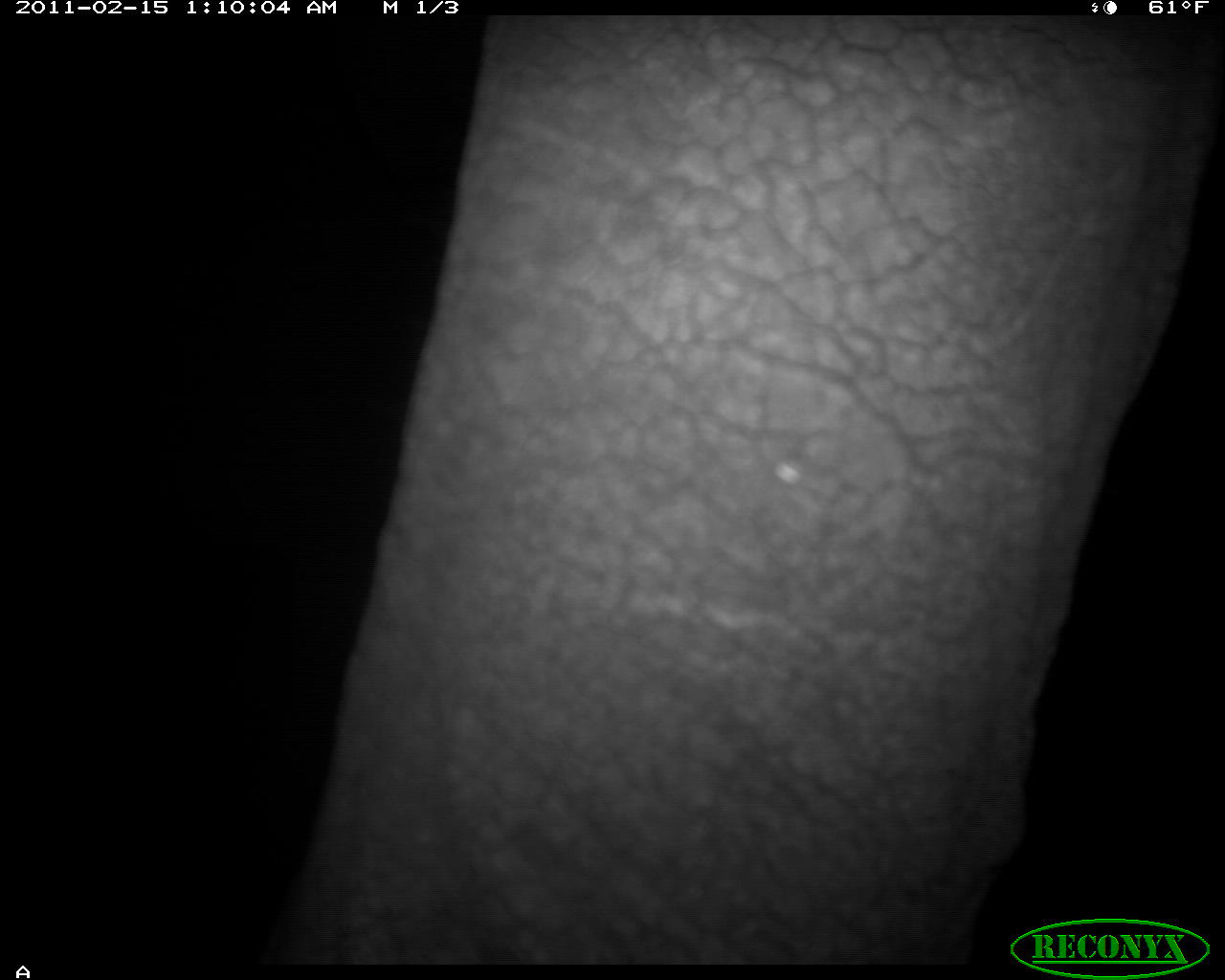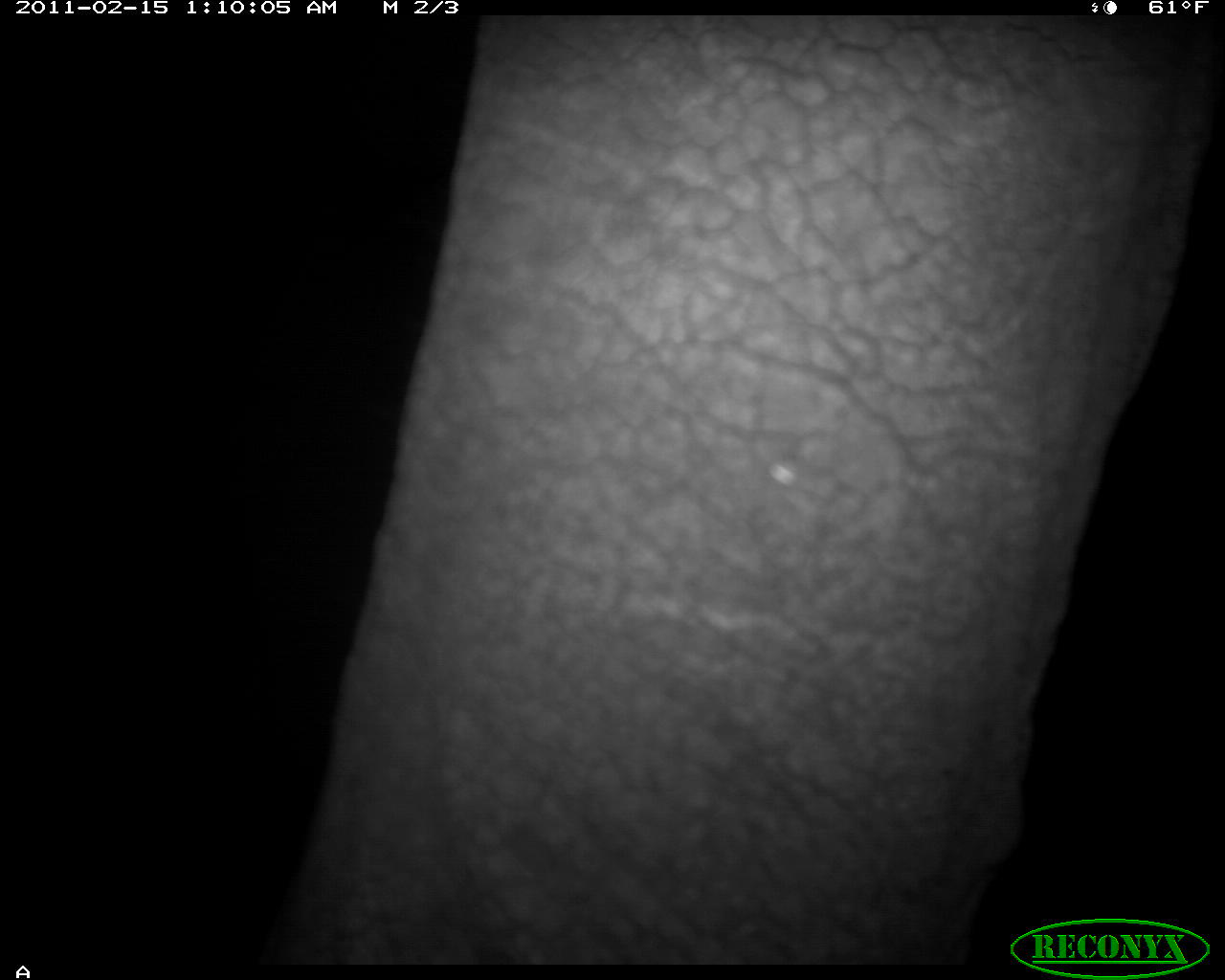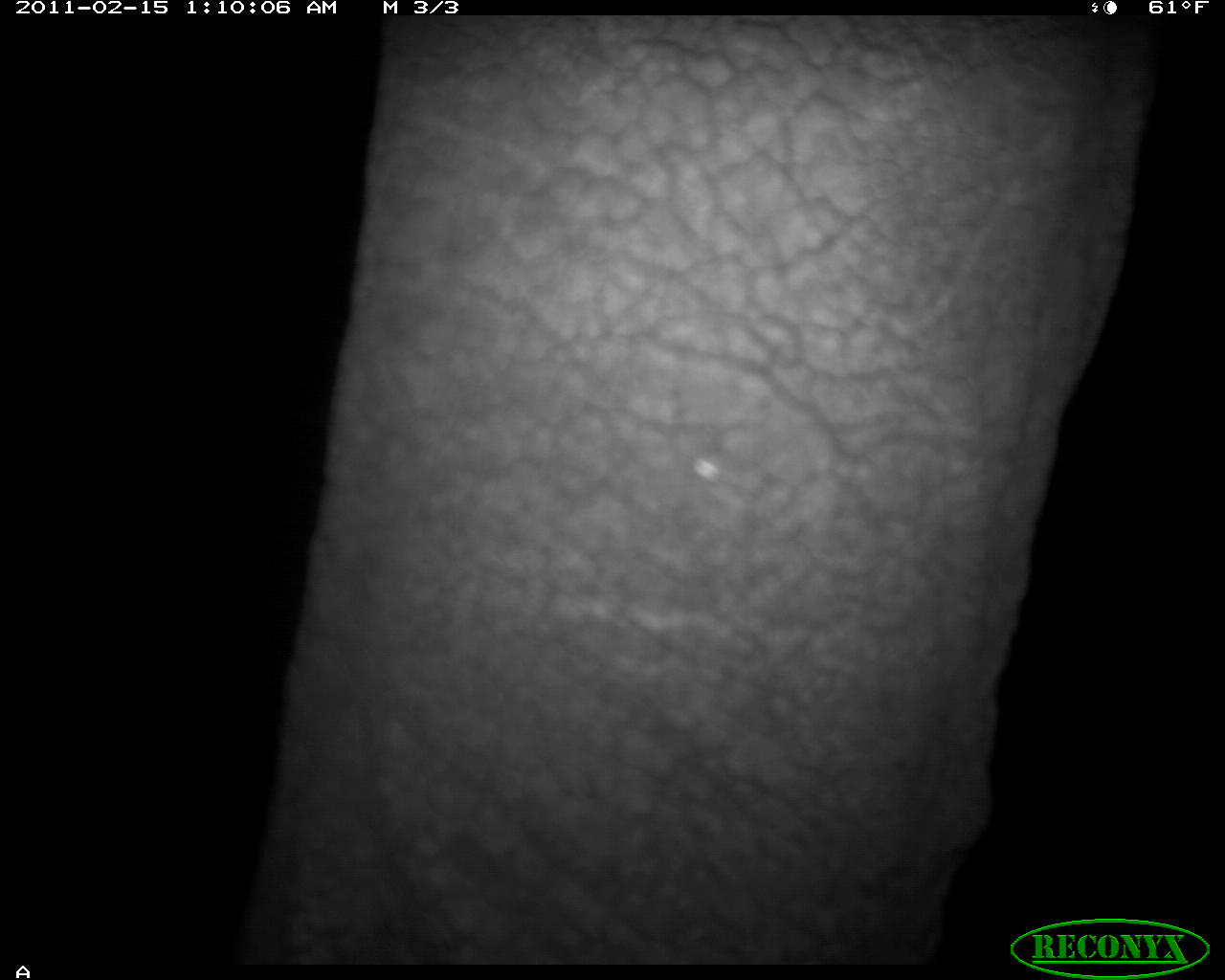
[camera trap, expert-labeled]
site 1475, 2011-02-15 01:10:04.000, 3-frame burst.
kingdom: Animalia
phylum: Chordata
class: Mammalia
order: Proboscidea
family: Elephantidae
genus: Loxodonta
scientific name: Loxodonta africana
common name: african bush elephant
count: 1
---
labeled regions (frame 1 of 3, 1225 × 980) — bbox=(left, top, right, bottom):
loxodonta africana: bbox=(276, 12, 1214, 964)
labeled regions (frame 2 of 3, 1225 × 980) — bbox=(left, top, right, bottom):
loxodonta africana: bbox=(254, 14, 1209, 964)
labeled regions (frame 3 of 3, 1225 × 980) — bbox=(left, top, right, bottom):
loxodonta africana: bbox=(229, 12, 1151, 962)